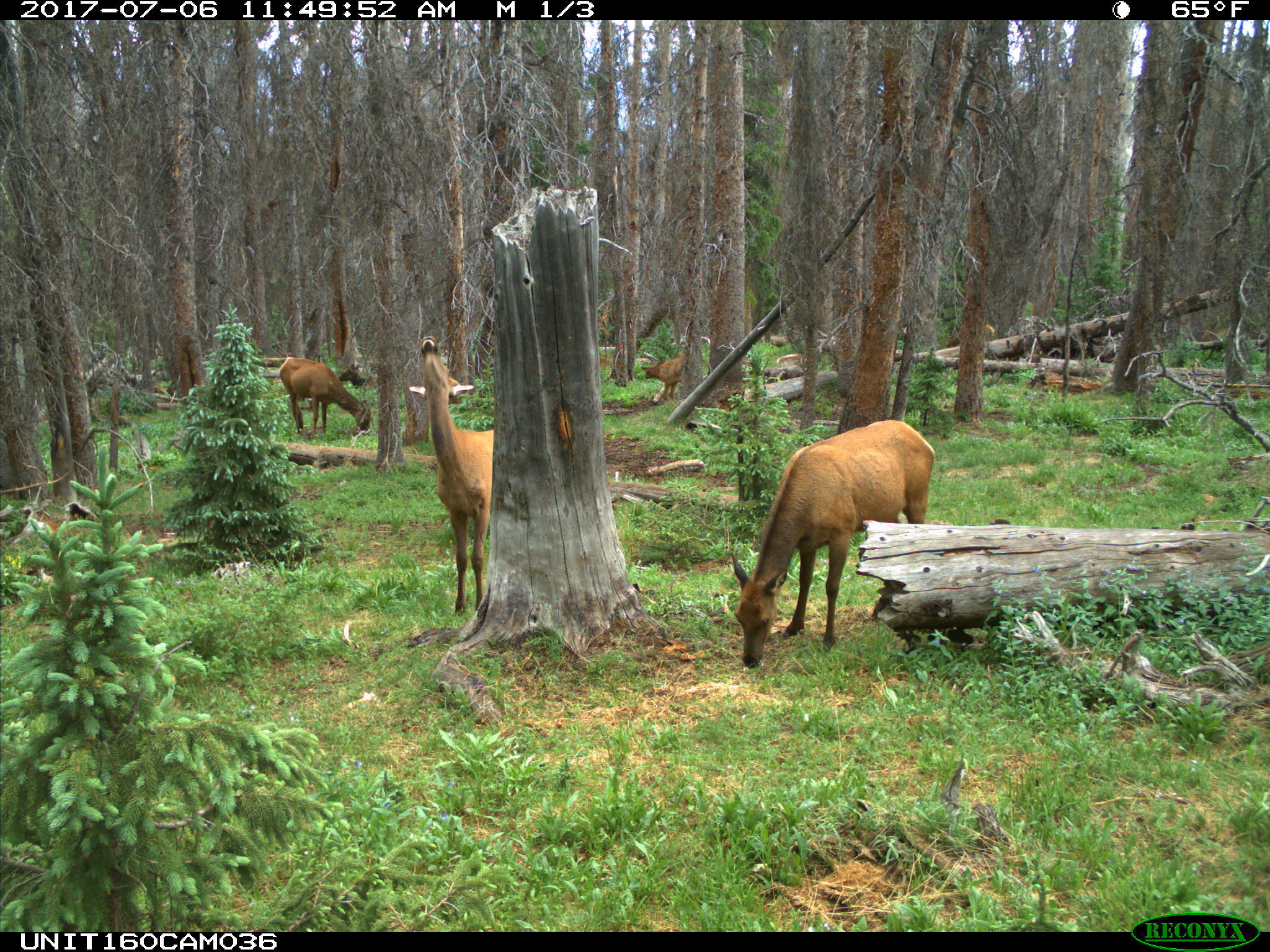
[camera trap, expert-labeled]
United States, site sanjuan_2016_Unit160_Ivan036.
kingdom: Animalia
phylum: Chordata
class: Mammalia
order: Artiodactyla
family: Cervidae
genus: Cervus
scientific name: Cervus elaphus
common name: red deer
Cervus elaphus (red deer).